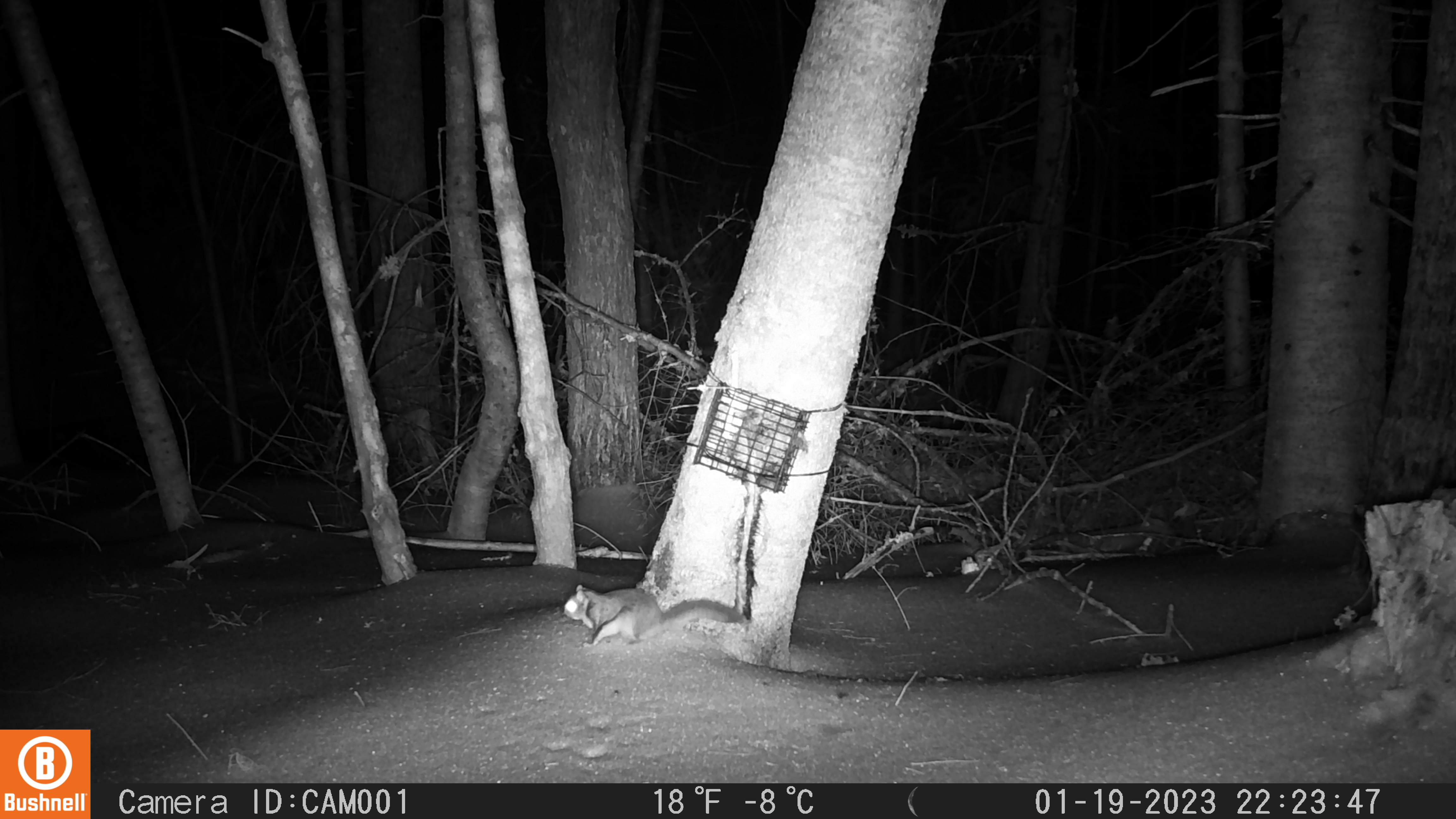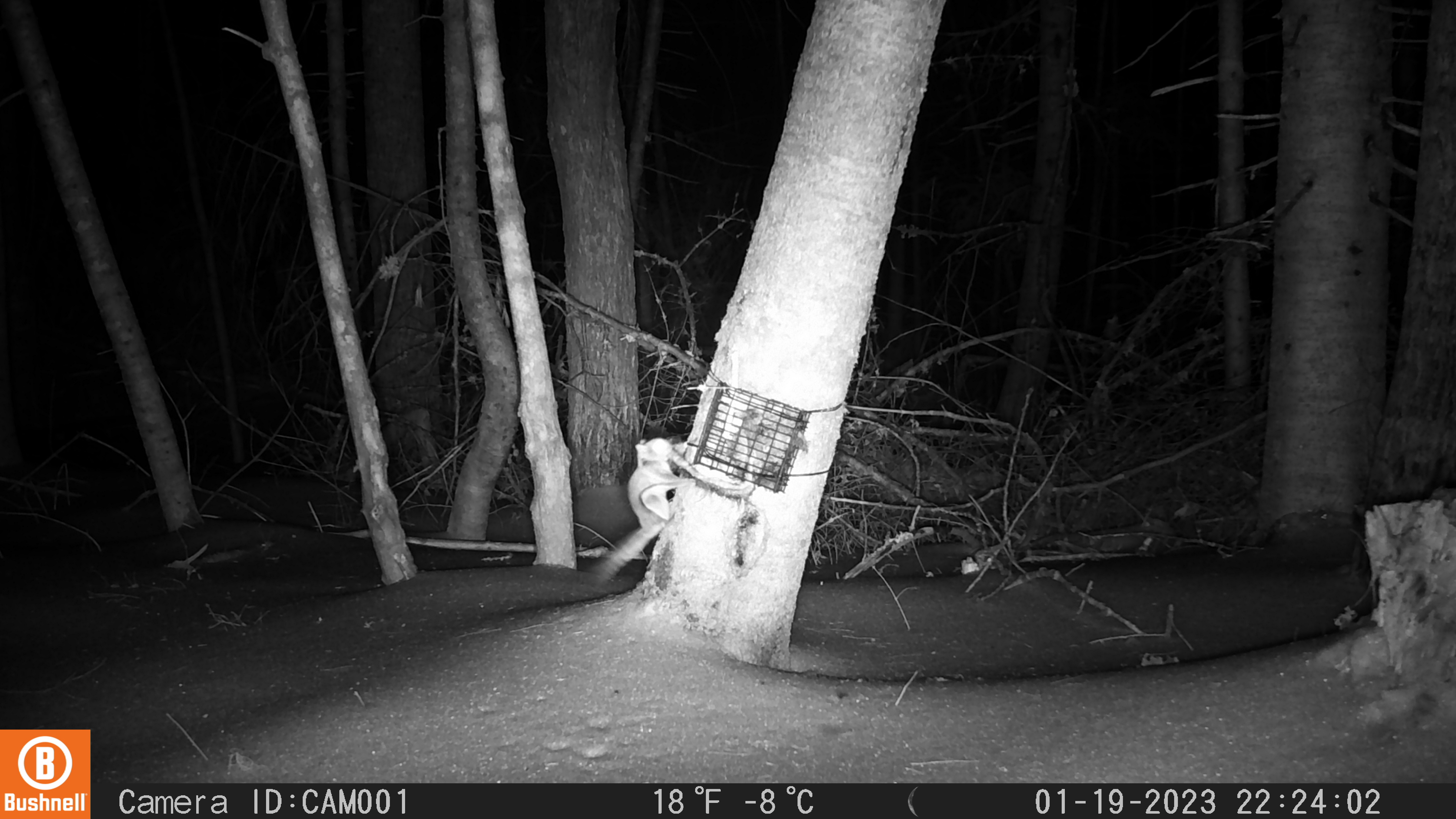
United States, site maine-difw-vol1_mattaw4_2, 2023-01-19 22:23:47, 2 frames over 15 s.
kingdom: Animalia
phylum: Chordata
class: Mammalia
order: Rodentia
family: Sciuridae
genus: Glaucomys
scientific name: Glaucomys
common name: flying squirrel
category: flying squirrel sp.